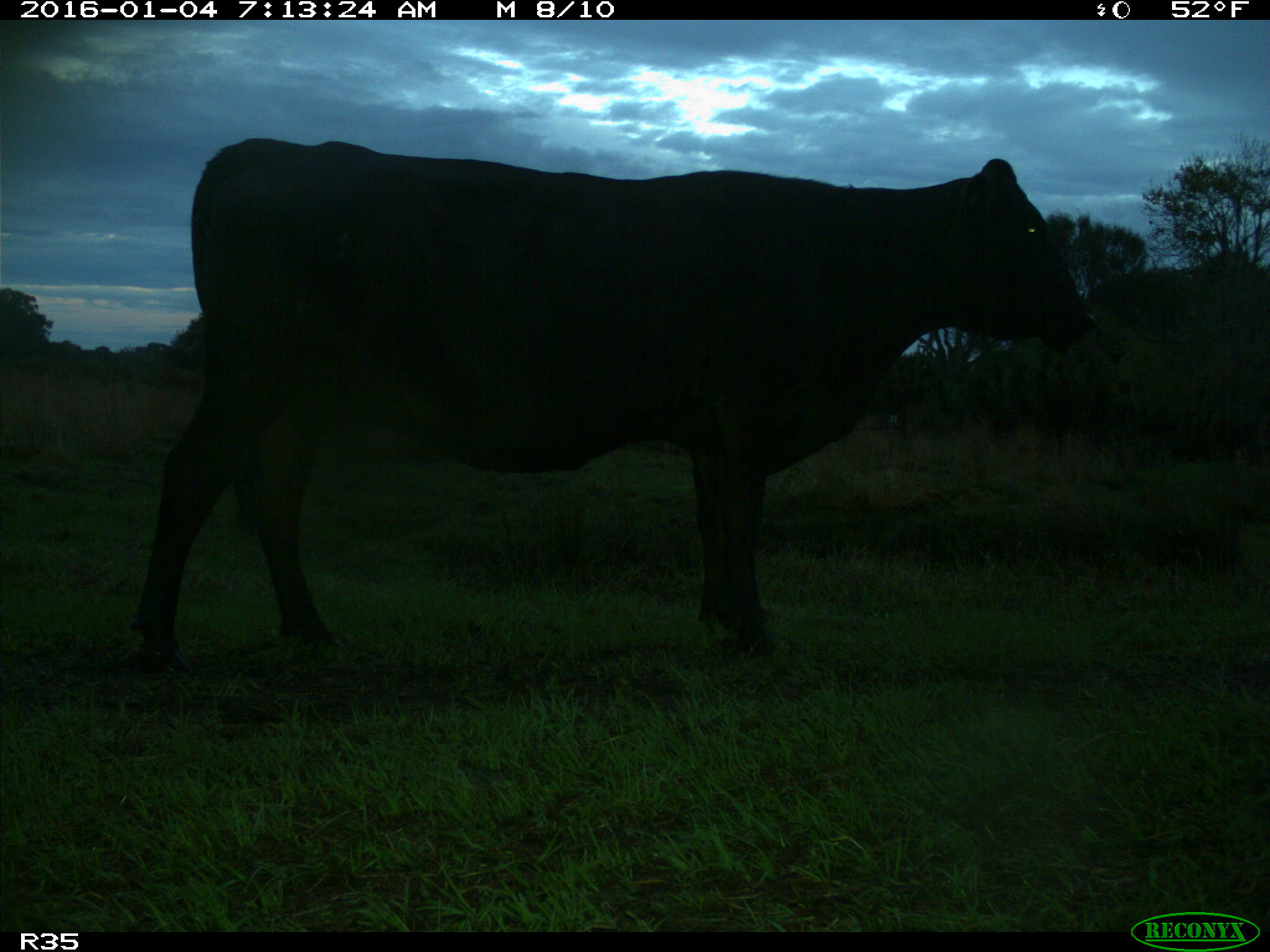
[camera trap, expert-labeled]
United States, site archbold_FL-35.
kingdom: Animalia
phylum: Chordata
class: Mammalia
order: Artiodactyla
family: Bovidae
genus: Bos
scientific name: Bos taurus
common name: domestic cow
Bos taurus (domestic cow).